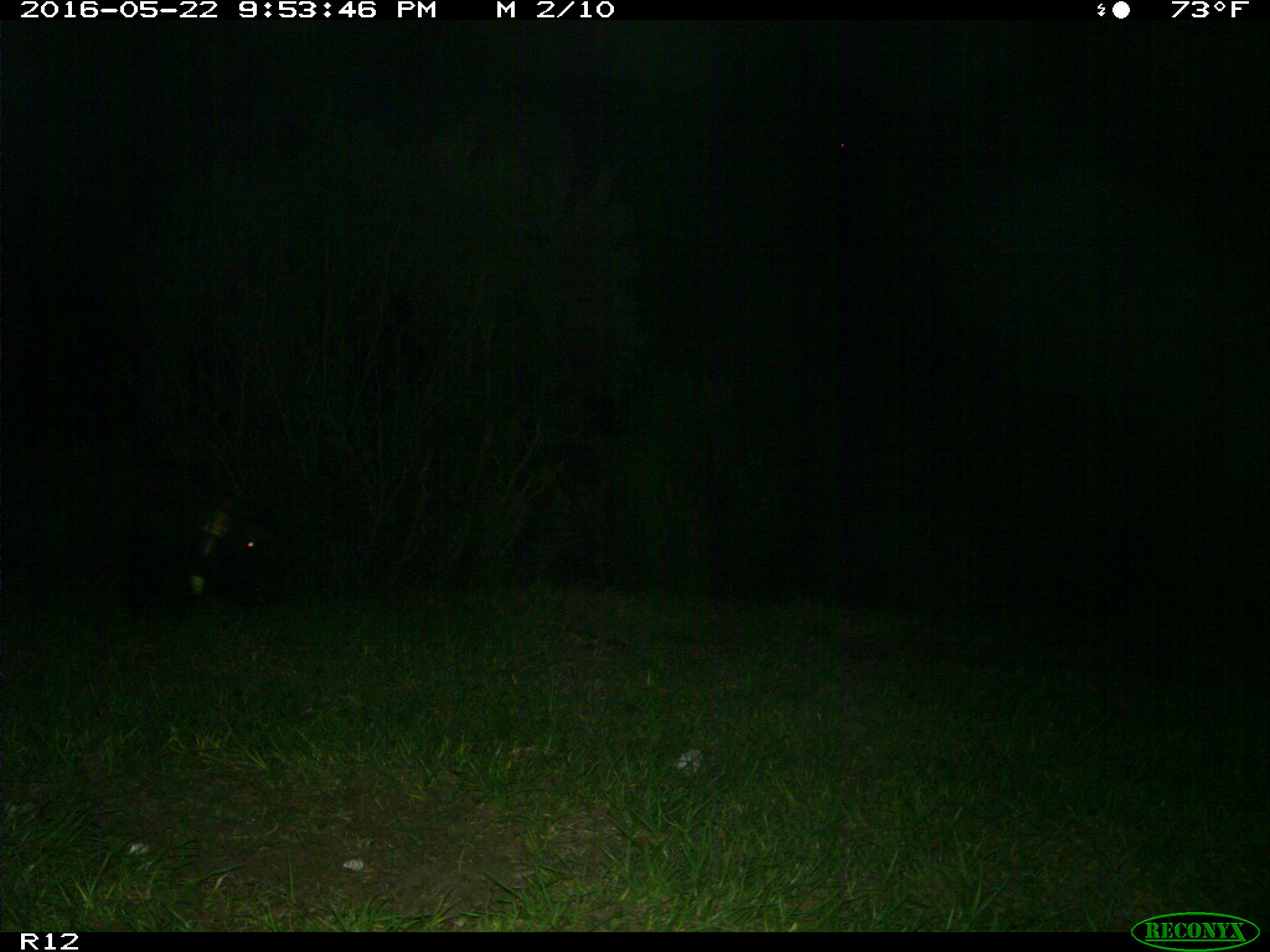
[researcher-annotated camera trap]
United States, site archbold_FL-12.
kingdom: Animalia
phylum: Chordata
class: Mammalia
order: Artiodactyla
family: Suidae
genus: Sus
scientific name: Sus scrofa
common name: wild boar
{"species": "Sus scrofa (wild boar)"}